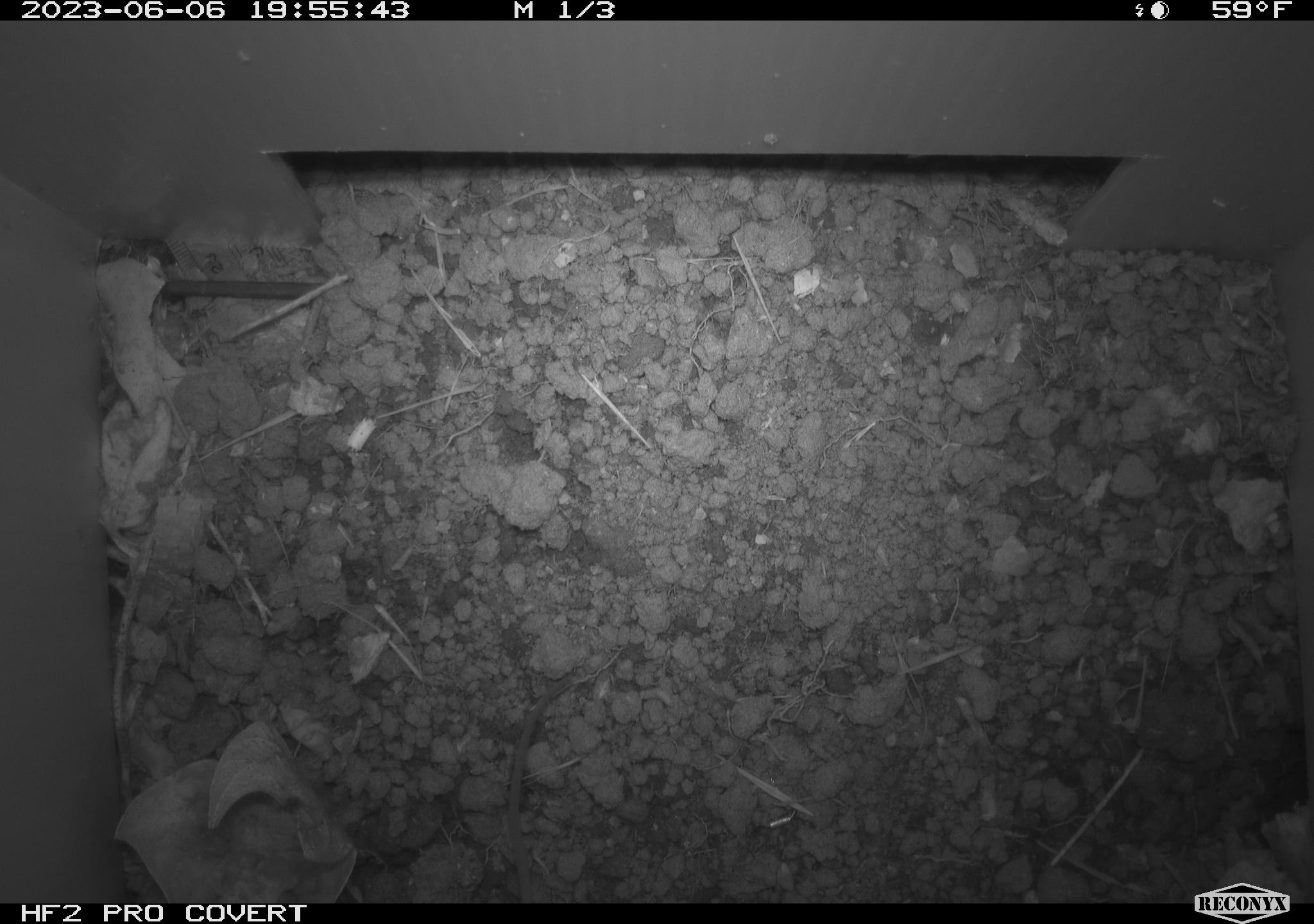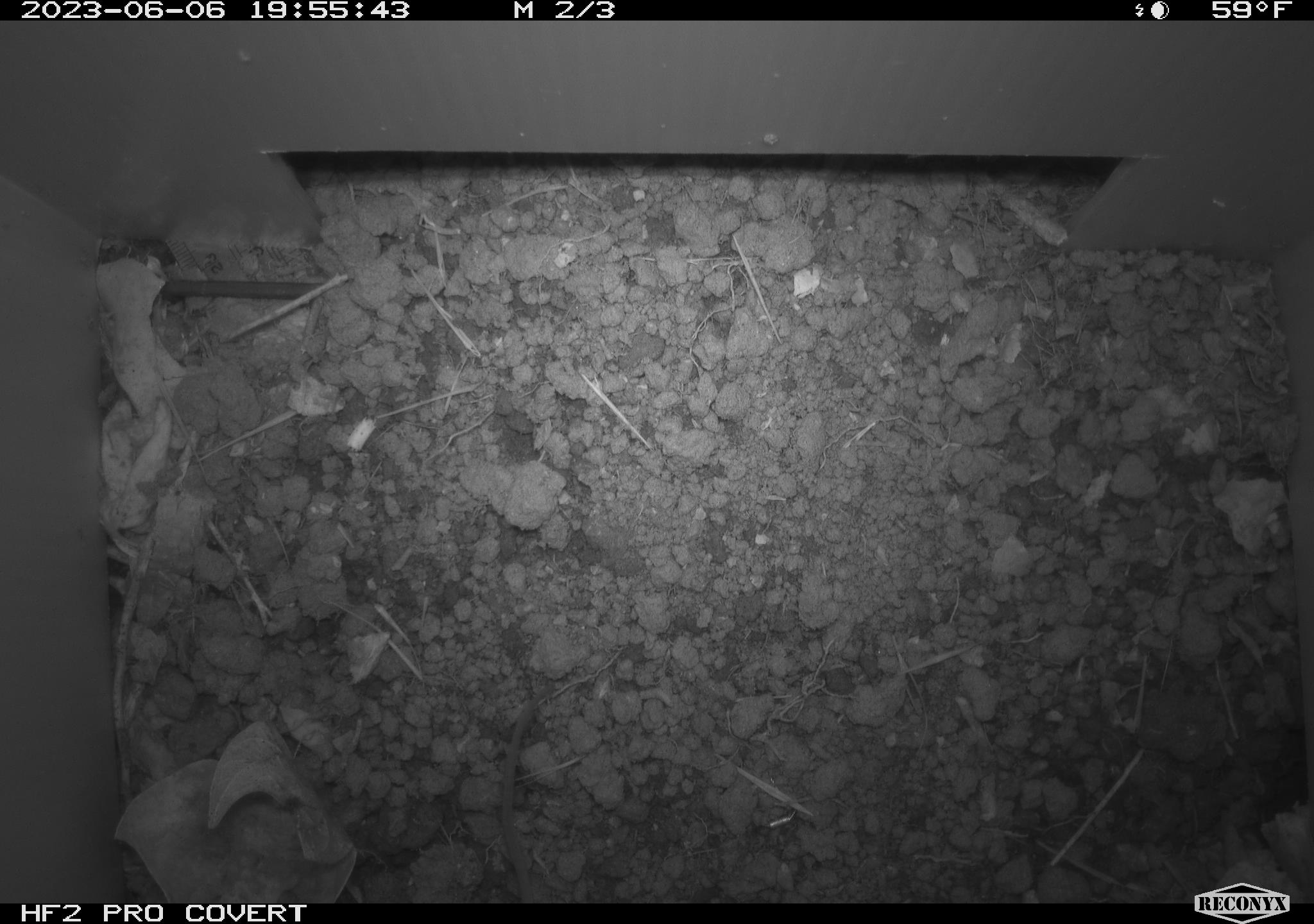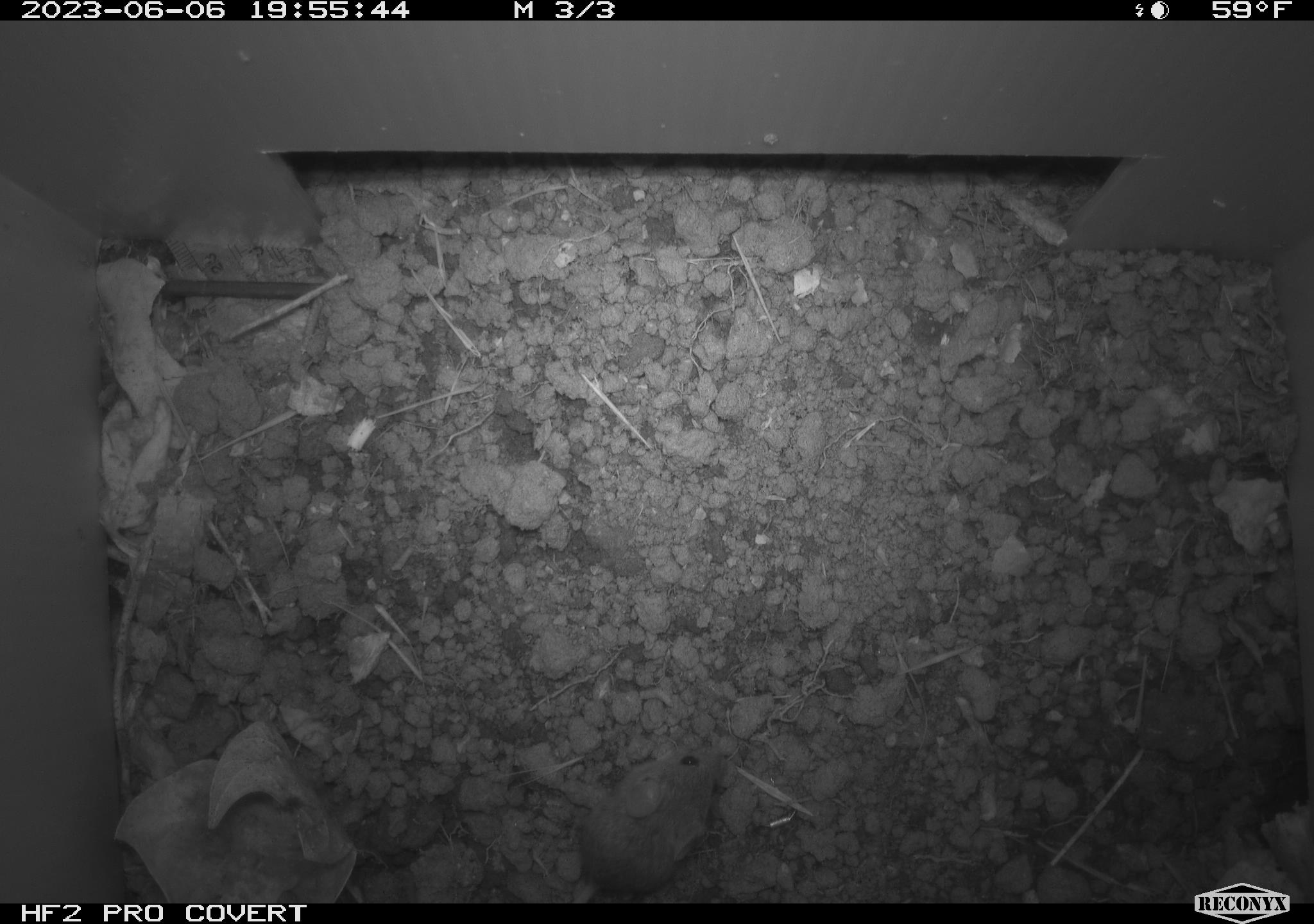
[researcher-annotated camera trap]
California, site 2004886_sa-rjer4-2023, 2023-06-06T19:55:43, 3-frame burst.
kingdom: Animalia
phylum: Chordata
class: Mammalia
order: Rodentia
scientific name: Rodentia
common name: mouse species